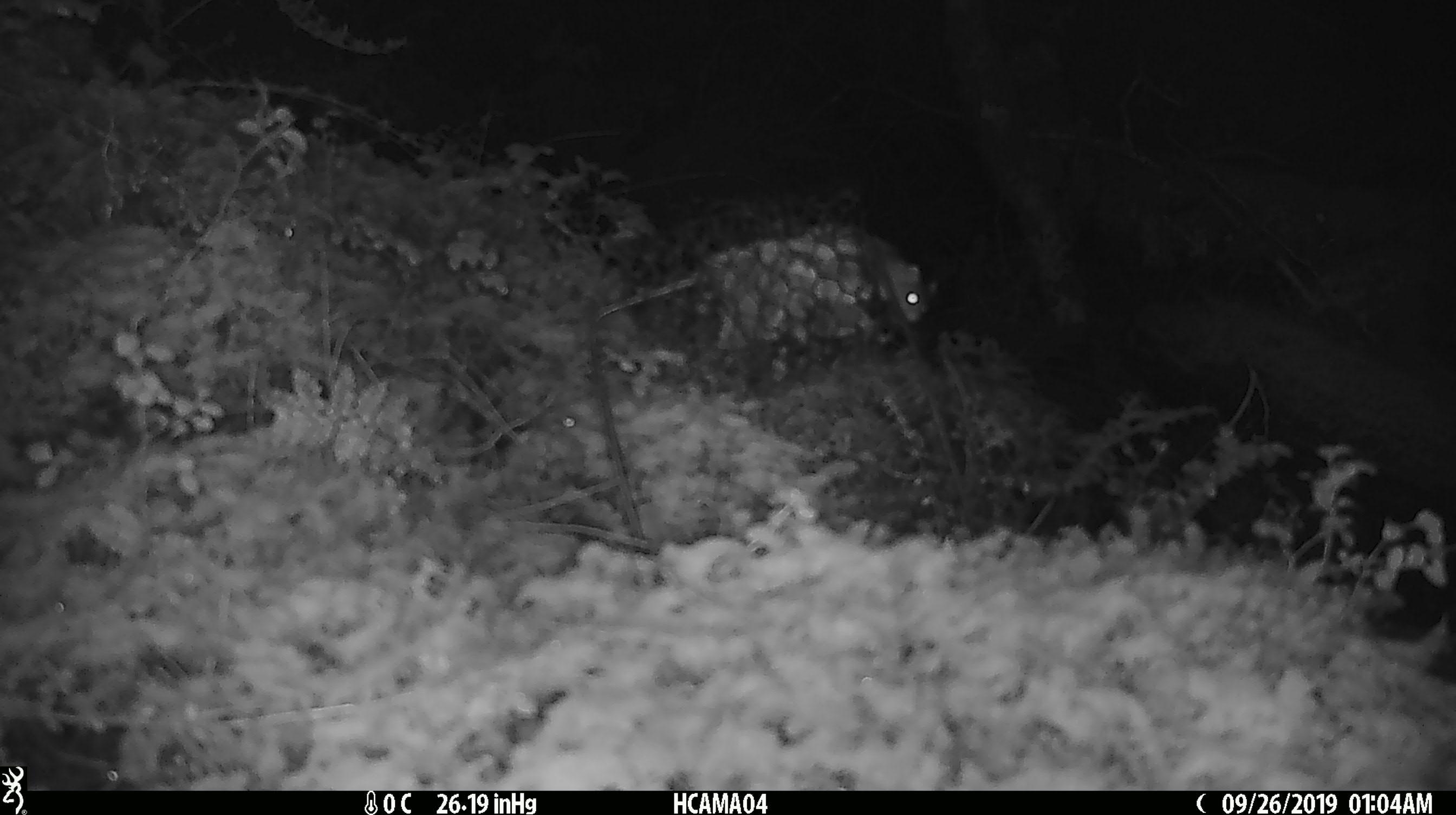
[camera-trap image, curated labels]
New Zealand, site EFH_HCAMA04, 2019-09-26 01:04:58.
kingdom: Animalia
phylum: Chordata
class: Mammalia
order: Rodentia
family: Muridae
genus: Mus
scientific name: Mus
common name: mouse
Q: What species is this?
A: Mouse (Mus).